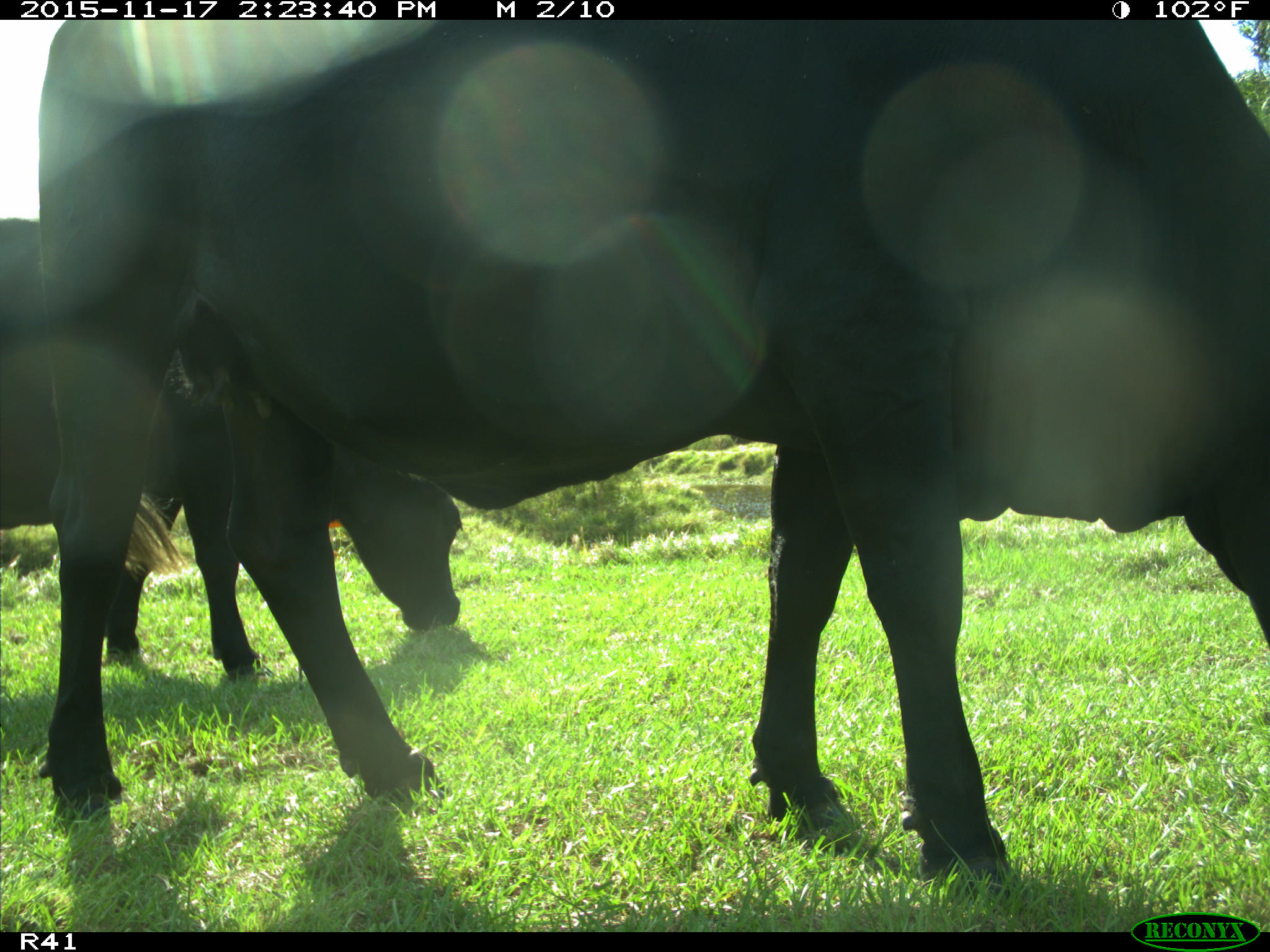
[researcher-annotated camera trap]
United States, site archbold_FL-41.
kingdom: Animalia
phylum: Chordata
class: Mammalia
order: Artiodactyla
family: Bovidae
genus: Bos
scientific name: Bos taurus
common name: domestic cow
Bos taurus (domestic cow).